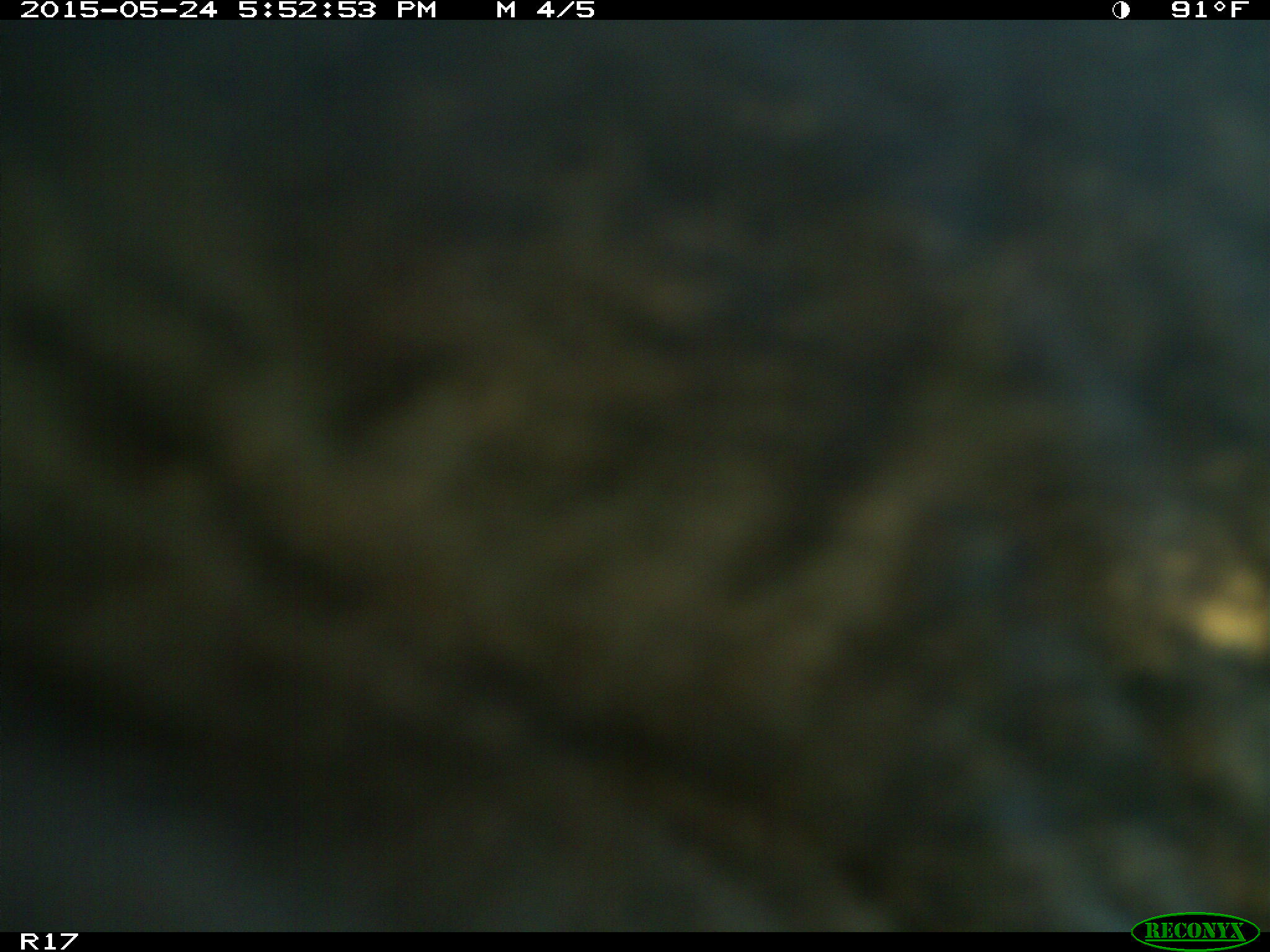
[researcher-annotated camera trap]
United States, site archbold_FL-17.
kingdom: Animalia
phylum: Chordata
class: Mammalia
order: Artiodactyla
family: Bovidae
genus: Bos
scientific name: Bos taurus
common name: domestic cow